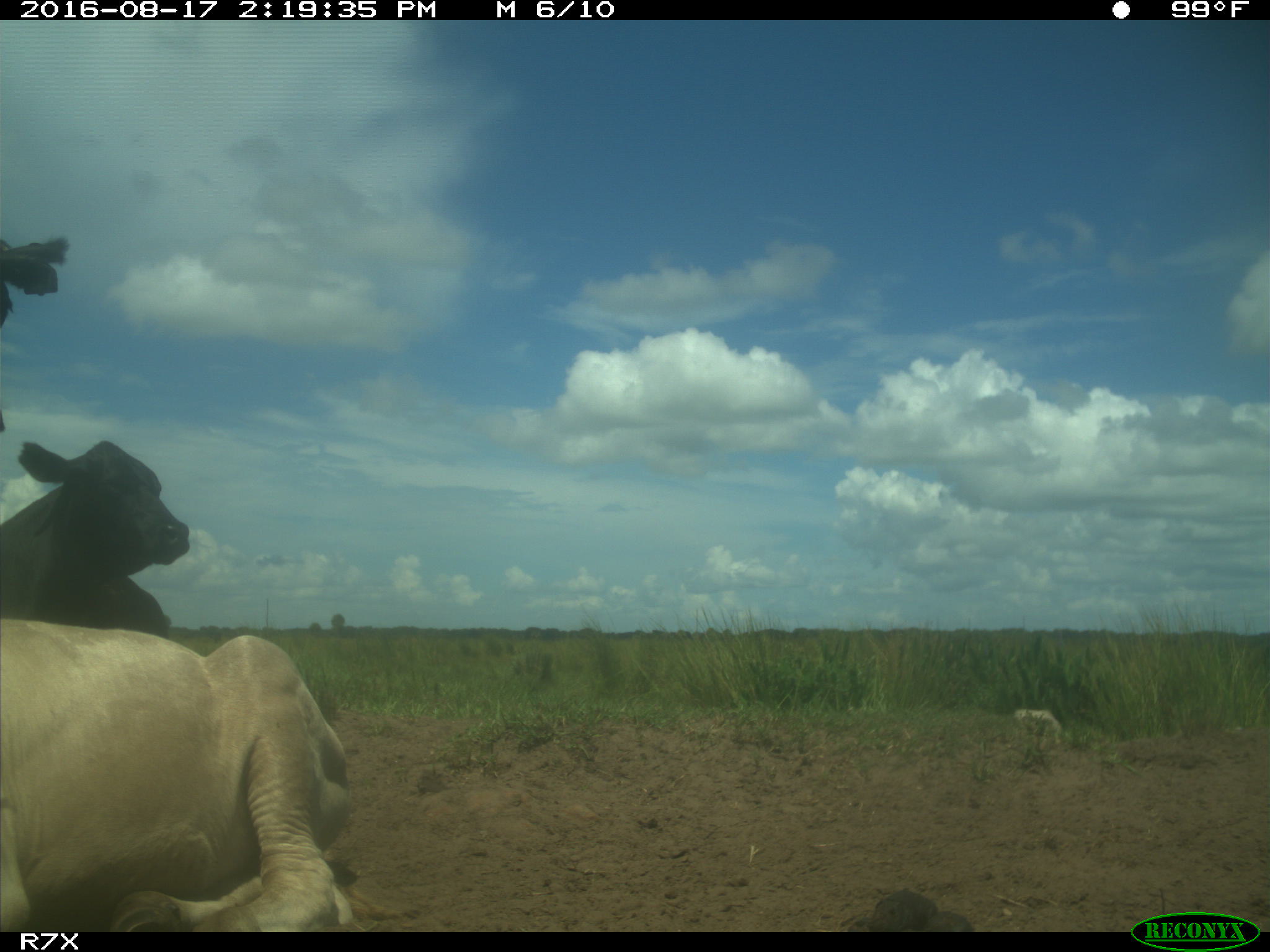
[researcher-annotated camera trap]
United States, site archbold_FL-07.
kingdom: Animalia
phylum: Chordata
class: Mammalia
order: Artiodactyla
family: Bovidae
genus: Bos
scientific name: Bos taurus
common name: domestic cow